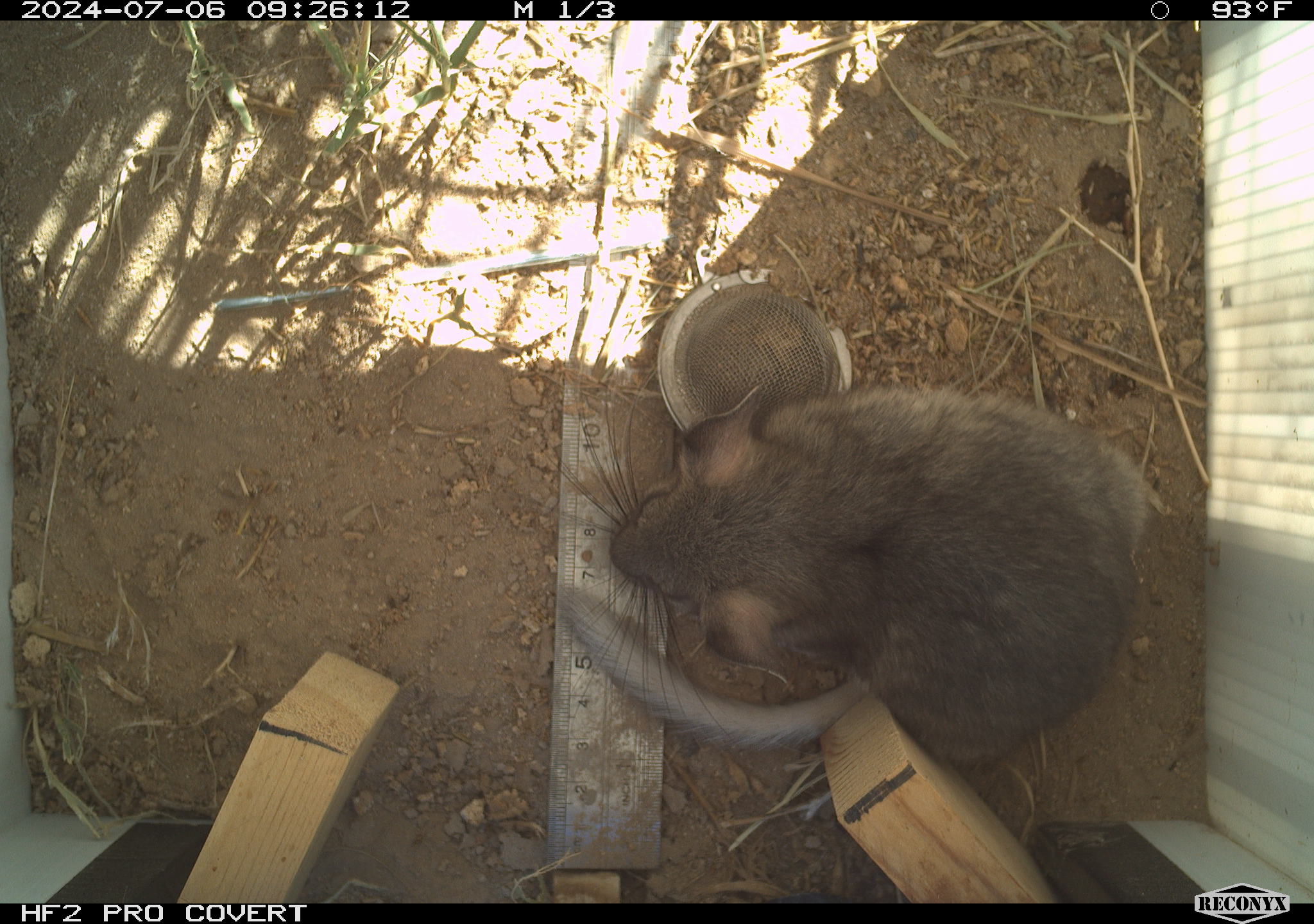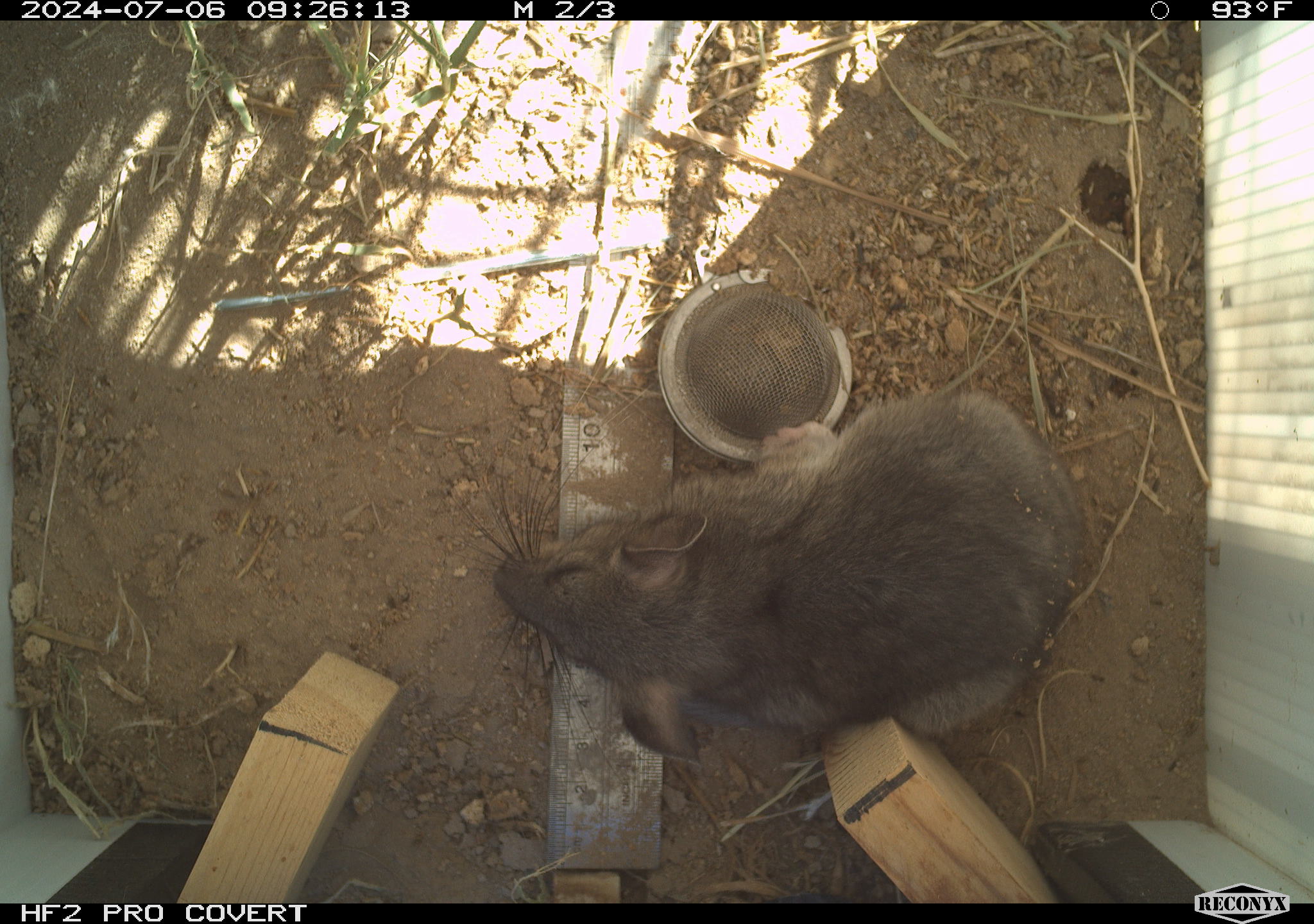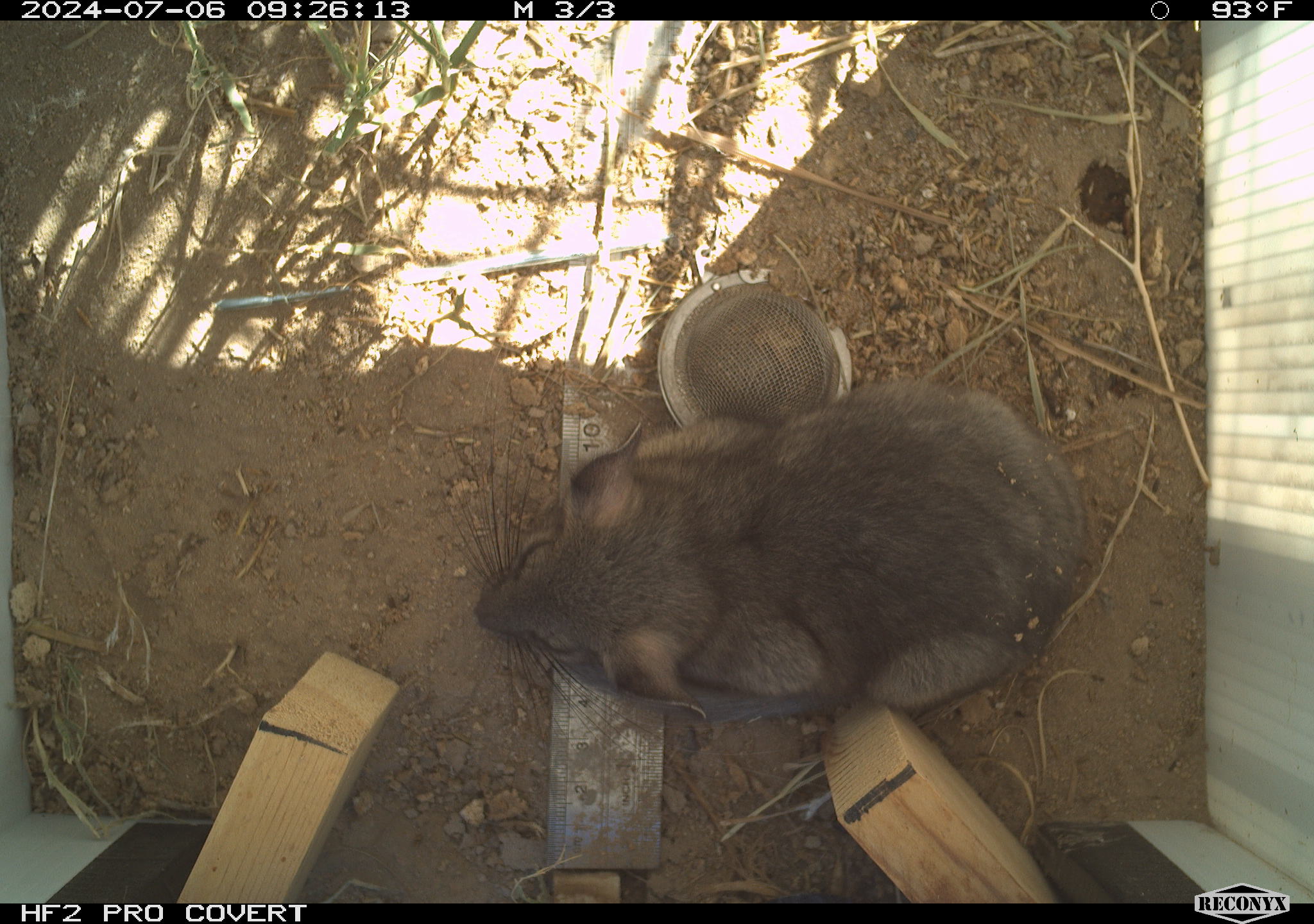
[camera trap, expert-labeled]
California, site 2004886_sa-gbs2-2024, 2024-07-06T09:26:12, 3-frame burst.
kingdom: Animalia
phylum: Chordata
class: Mammalia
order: Rodentia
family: Cricetidae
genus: Neotoma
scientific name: Neotoma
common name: pack rat or woodrat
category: neotoma species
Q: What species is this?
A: Neotoma species (pack rat or woodrat) (Neotoma).